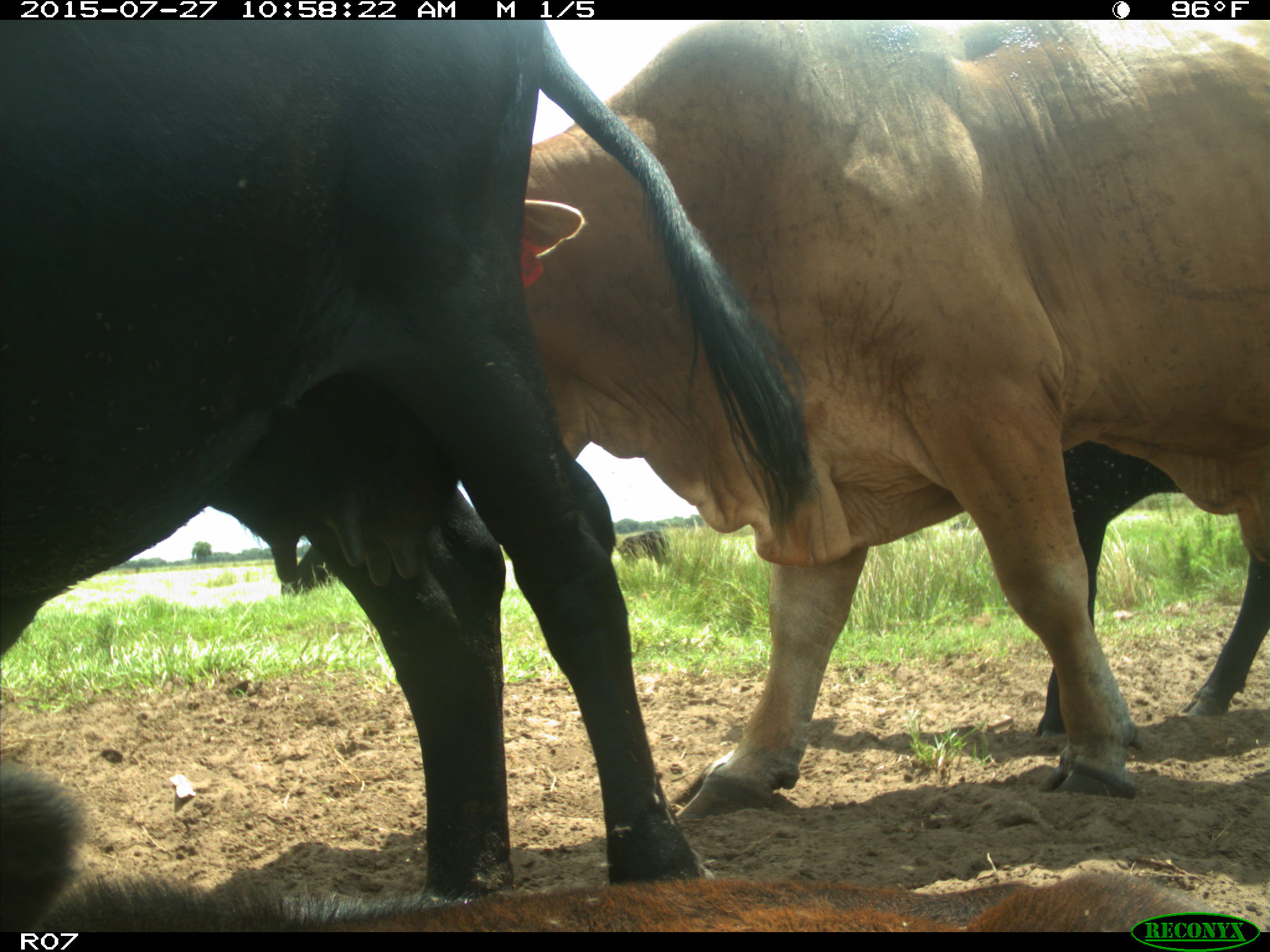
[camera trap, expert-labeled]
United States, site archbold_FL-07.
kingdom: Animalia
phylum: Chordata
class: Mammalia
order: Artiodactyla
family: Bovidae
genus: Bos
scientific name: Bos taurus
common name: domestic cow